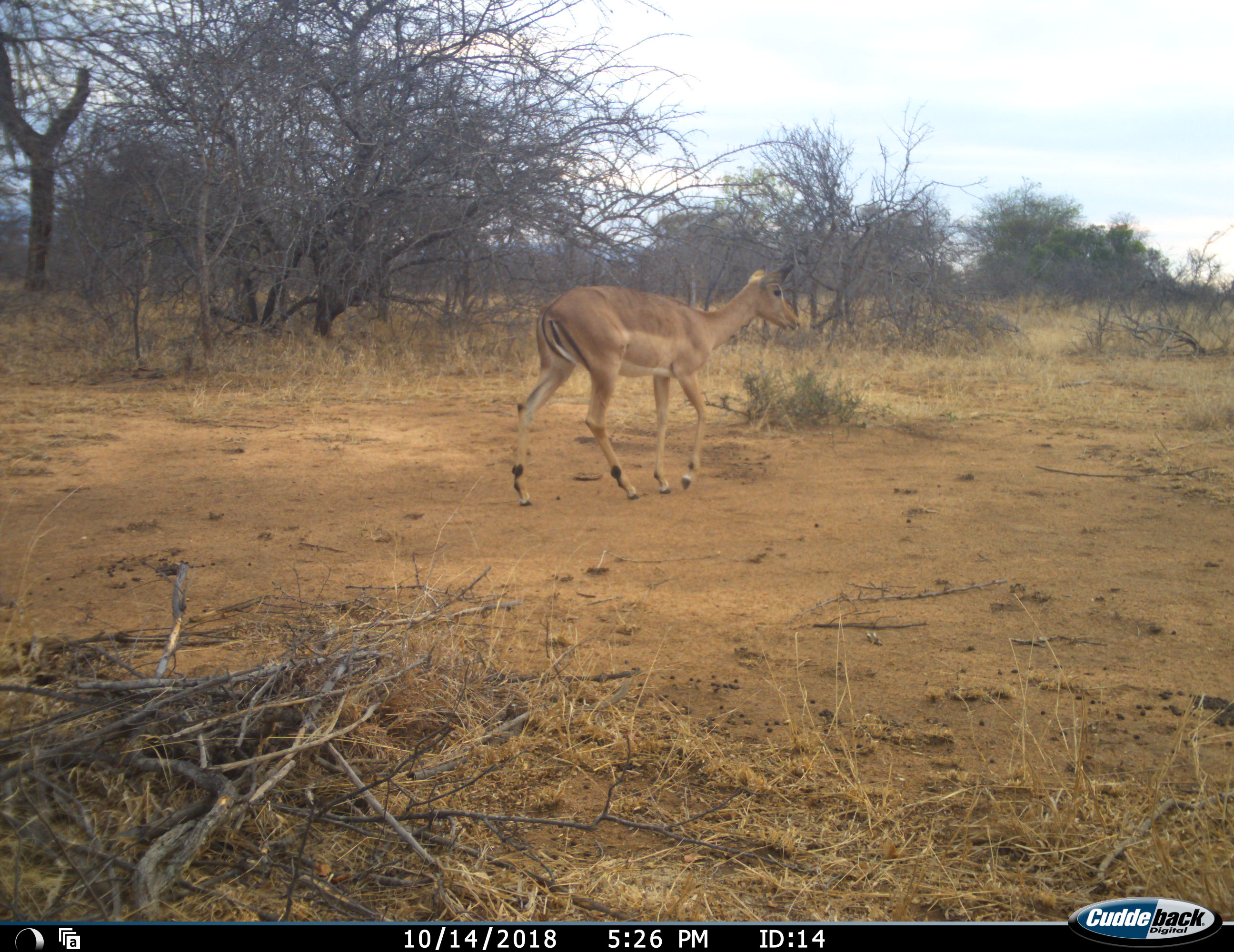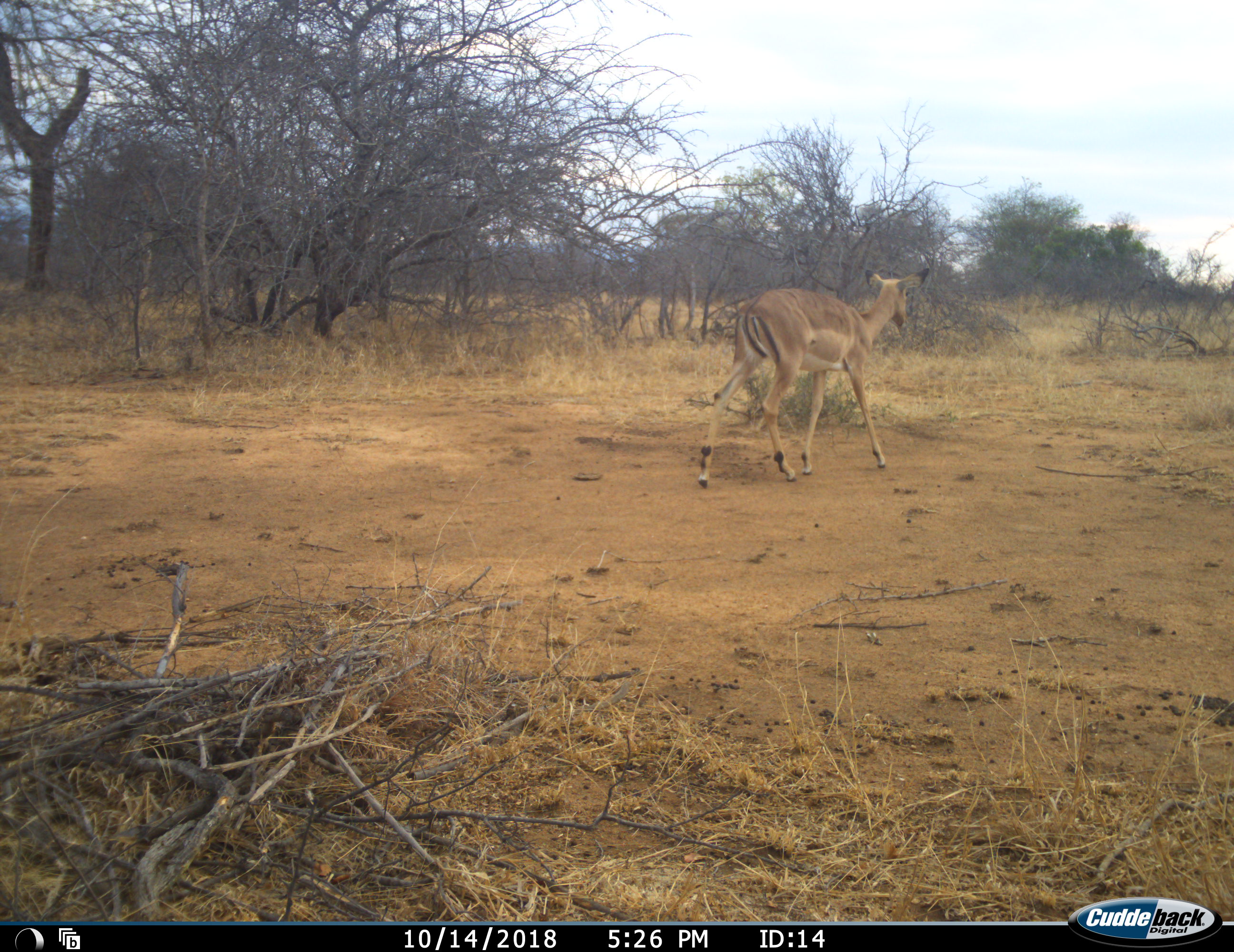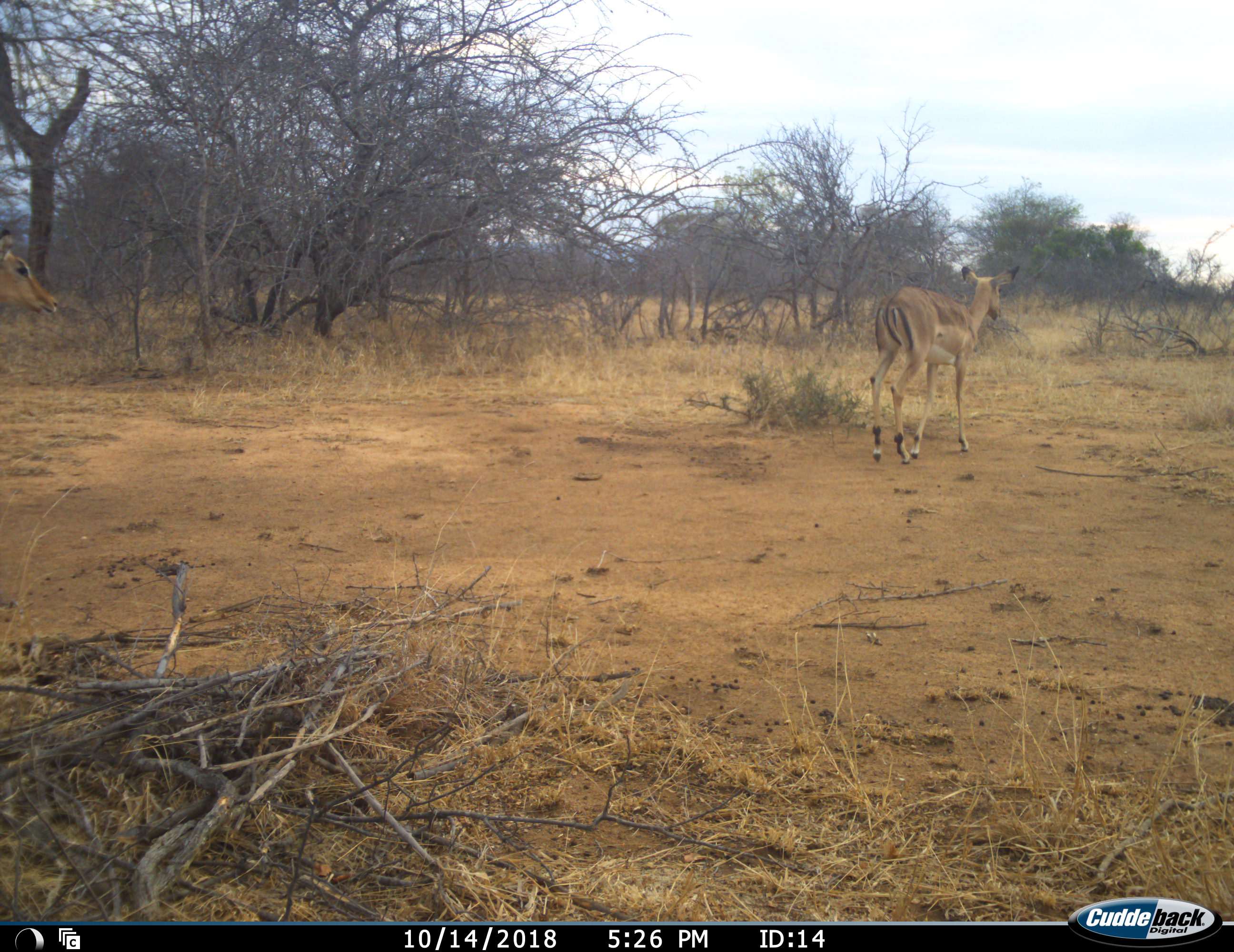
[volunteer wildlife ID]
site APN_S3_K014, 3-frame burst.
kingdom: Animalia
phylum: Chordata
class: Mammalia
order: Artiodactyla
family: Bovidae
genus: Aepyceros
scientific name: Aepyceros melampus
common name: impala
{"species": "impala (Aepyceros melampus)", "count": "2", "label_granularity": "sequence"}